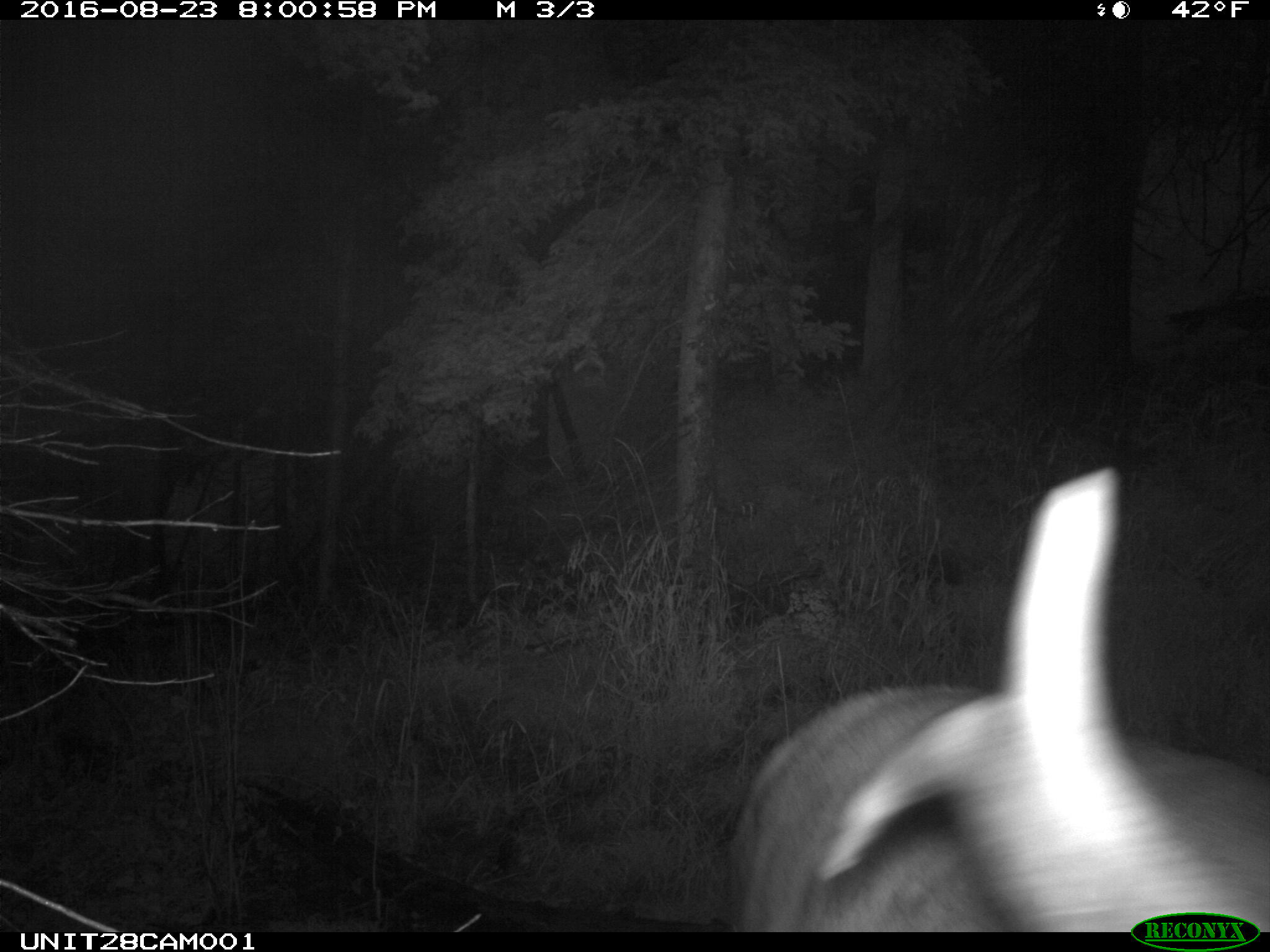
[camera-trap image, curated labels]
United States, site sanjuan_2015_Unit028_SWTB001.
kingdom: Animalia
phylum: Chordata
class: Mammalia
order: Artiodactyla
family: Cervidae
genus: Cervus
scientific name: Cervus elaphus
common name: red deer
Cervus elaphus (red deer).